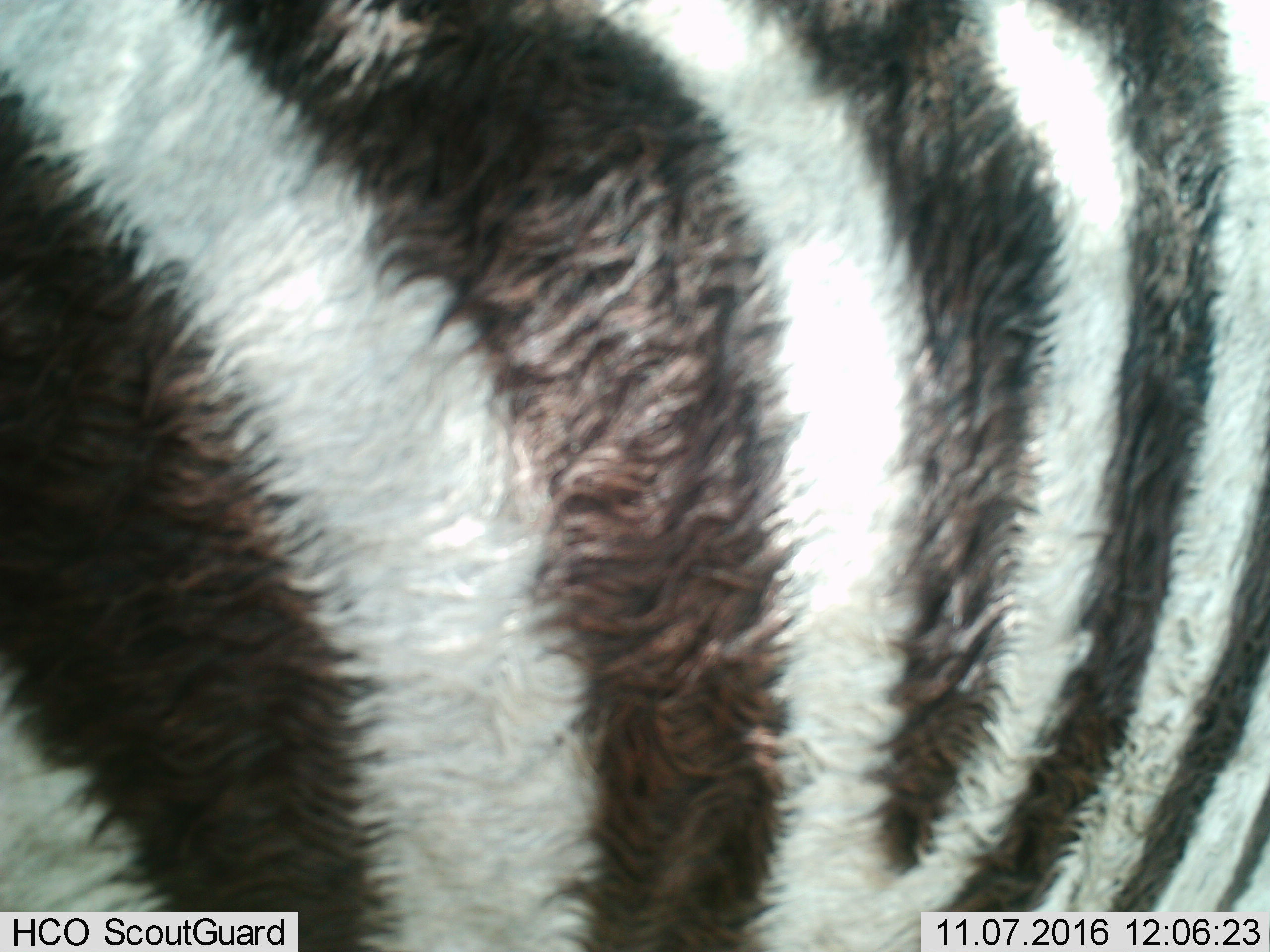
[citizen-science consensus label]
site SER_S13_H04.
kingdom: Animalia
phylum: Chordata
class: Mammalia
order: Perissodactyla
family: Equidae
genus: Equus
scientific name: Equus quagga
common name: plains zebra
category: zebraplains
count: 1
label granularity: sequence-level